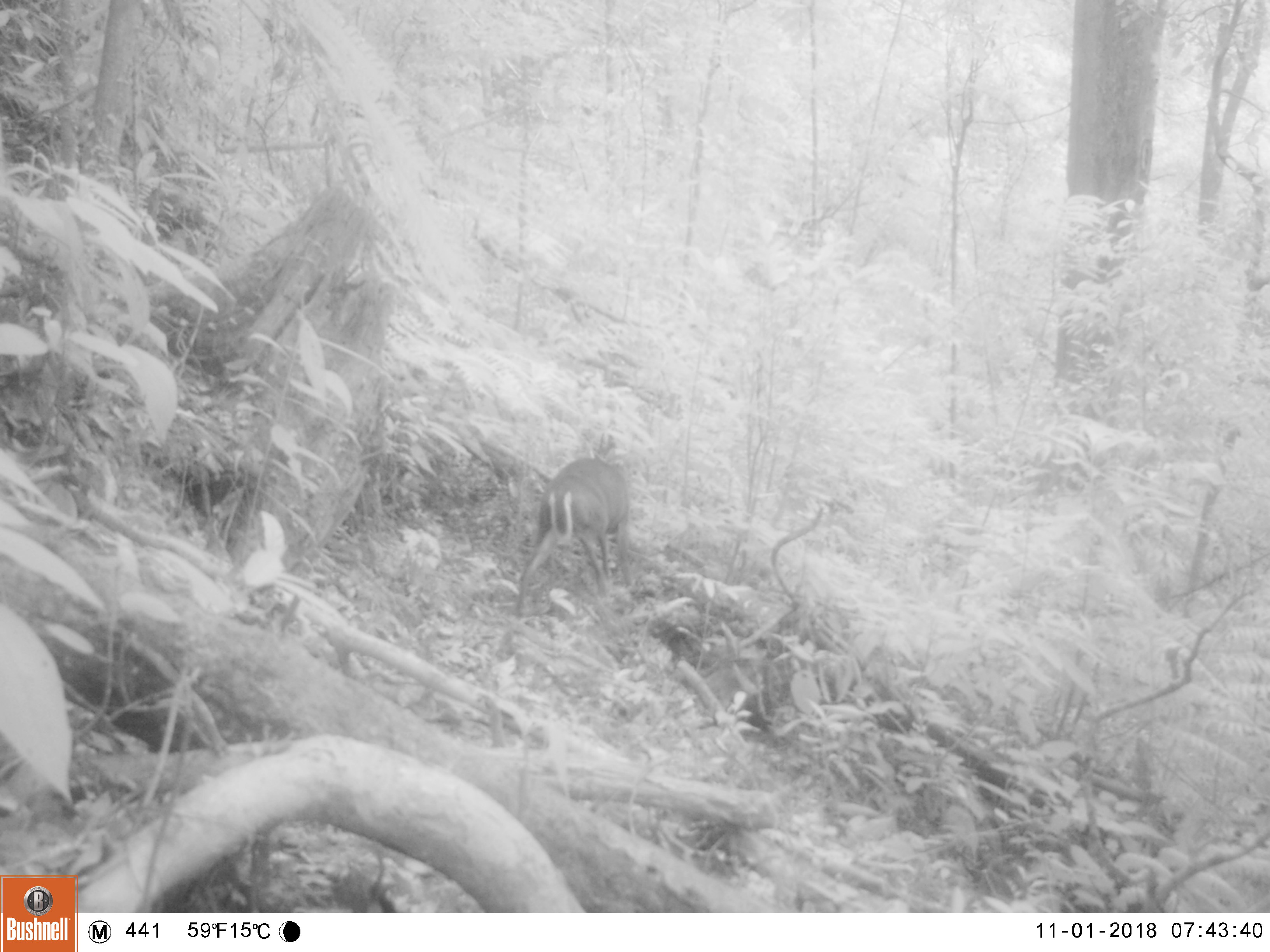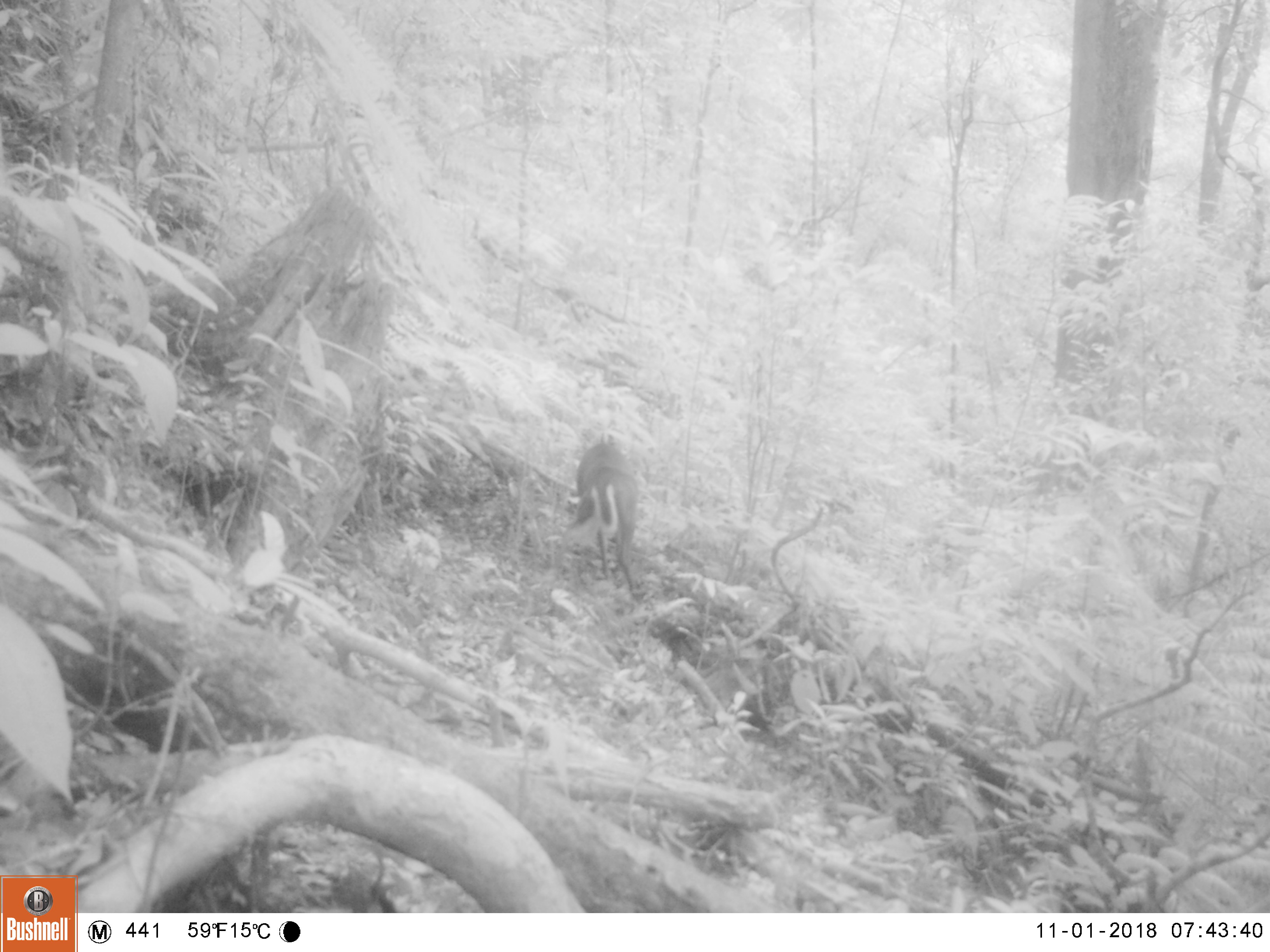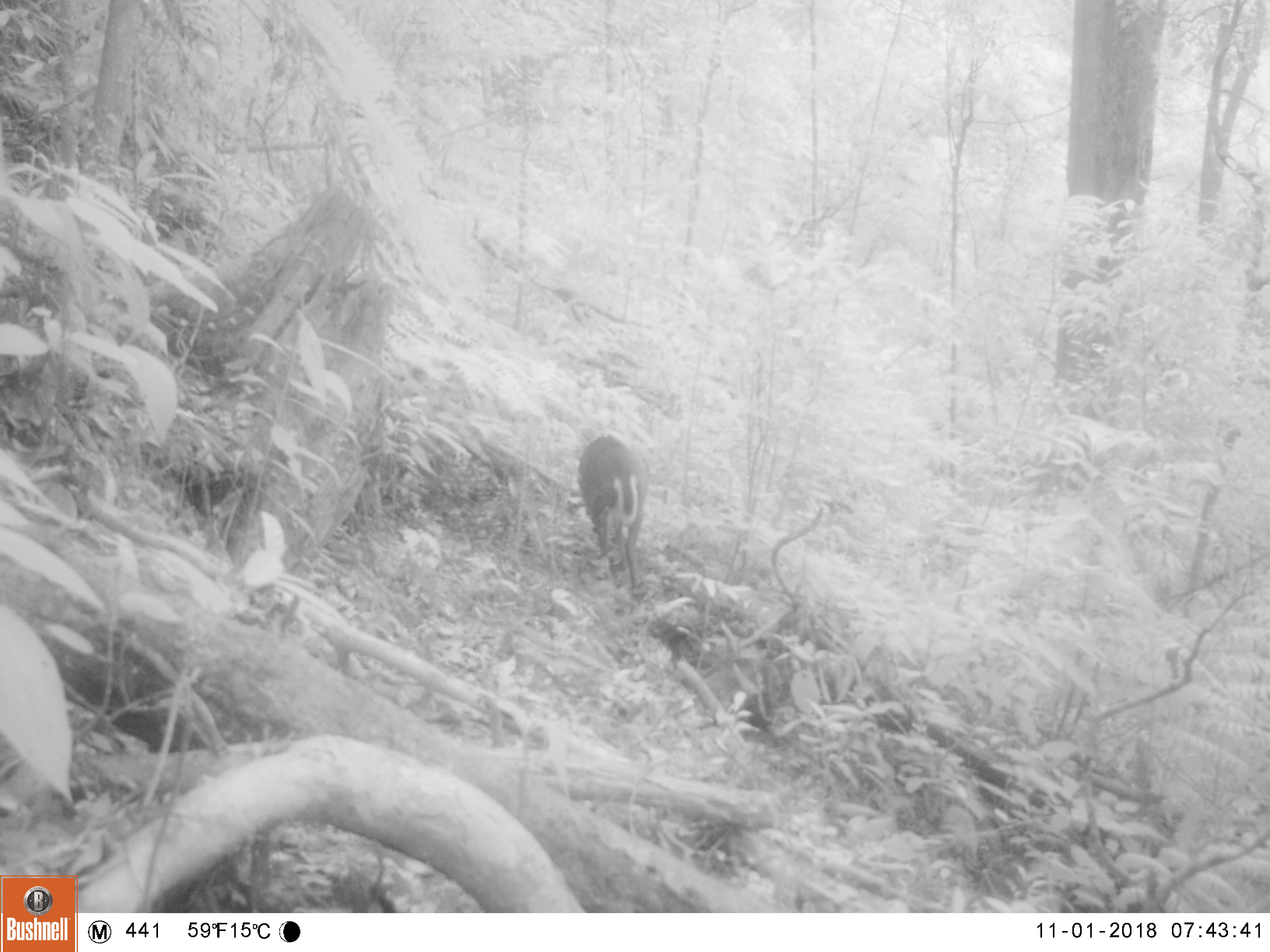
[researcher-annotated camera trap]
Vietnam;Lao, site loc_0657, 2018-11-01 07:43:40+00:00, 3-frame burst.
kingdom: Animalia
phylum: Chordata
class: Mammalia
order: Artiodactyla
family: Cervidae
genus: Muntiacus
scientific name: Muntiacus rooseveltorum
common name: roosevelt's muntjac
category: roosevelts muntjac group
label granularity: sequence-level